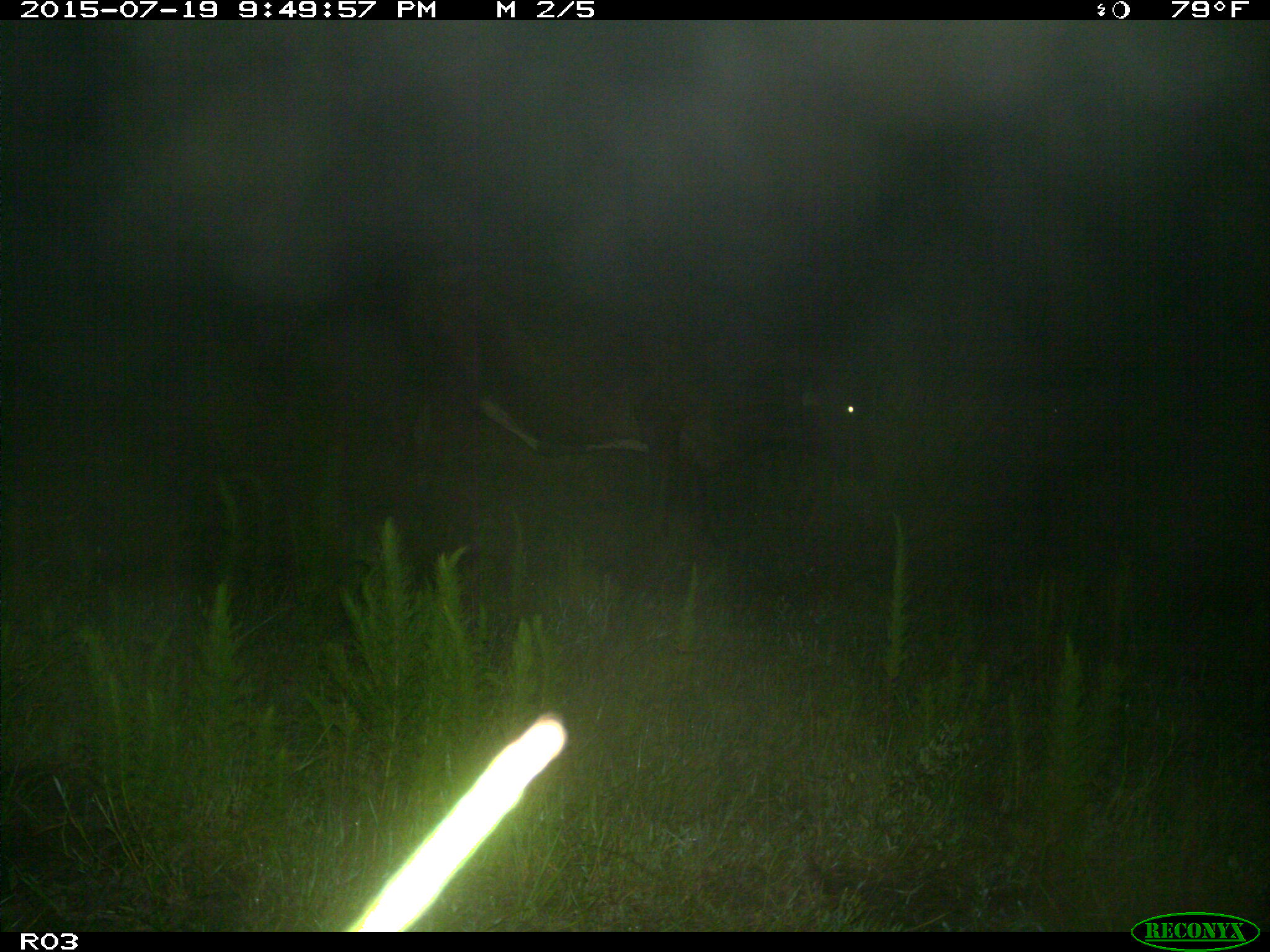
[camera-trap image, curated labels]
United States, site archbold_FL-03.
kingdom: Animalia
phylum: Chordata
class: Mammalia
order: Artiodactyla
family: Bovidae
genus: Bos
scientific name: Bos taurus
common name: domestic cow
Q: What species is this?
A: Bos taurus (domestic cow).